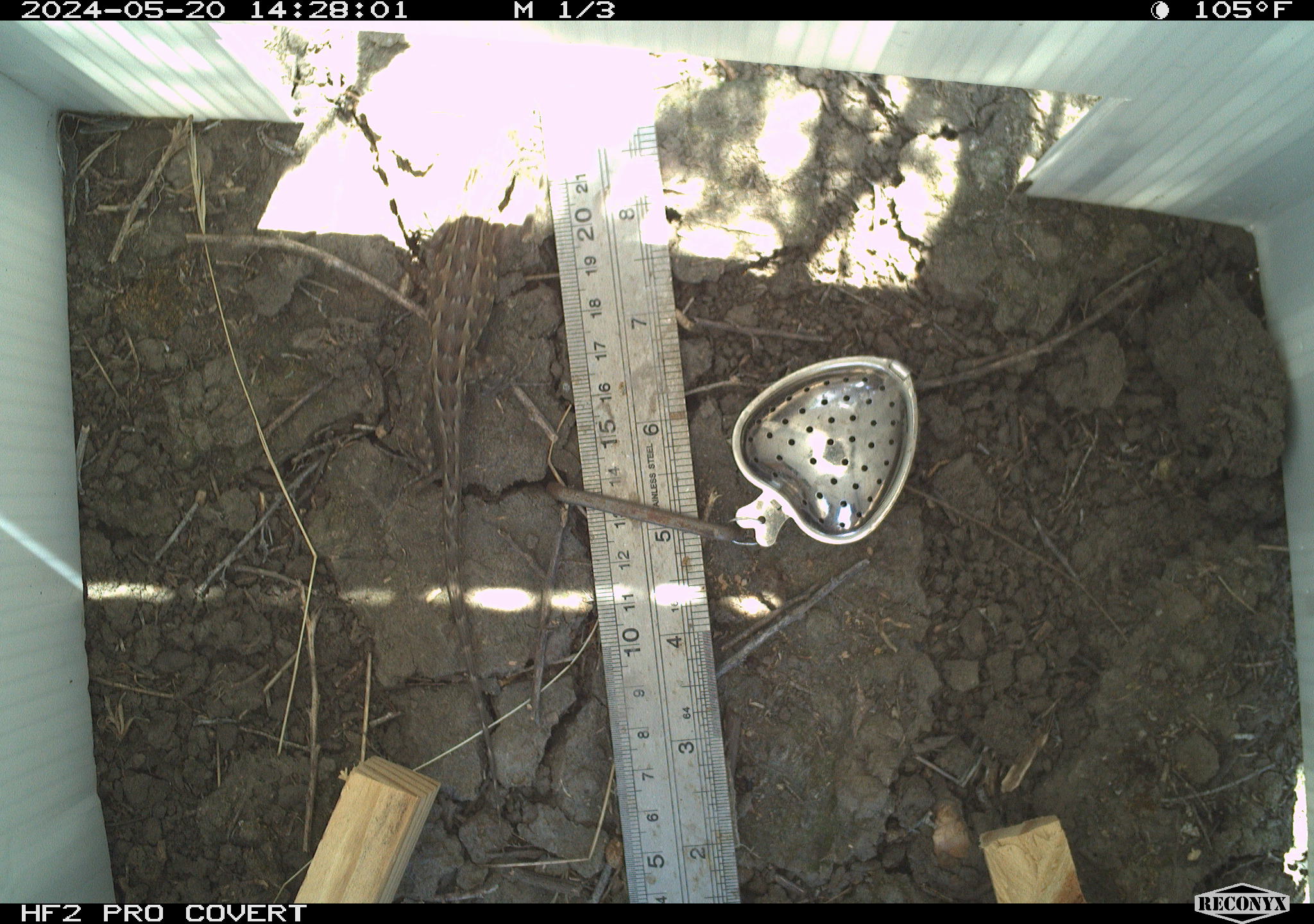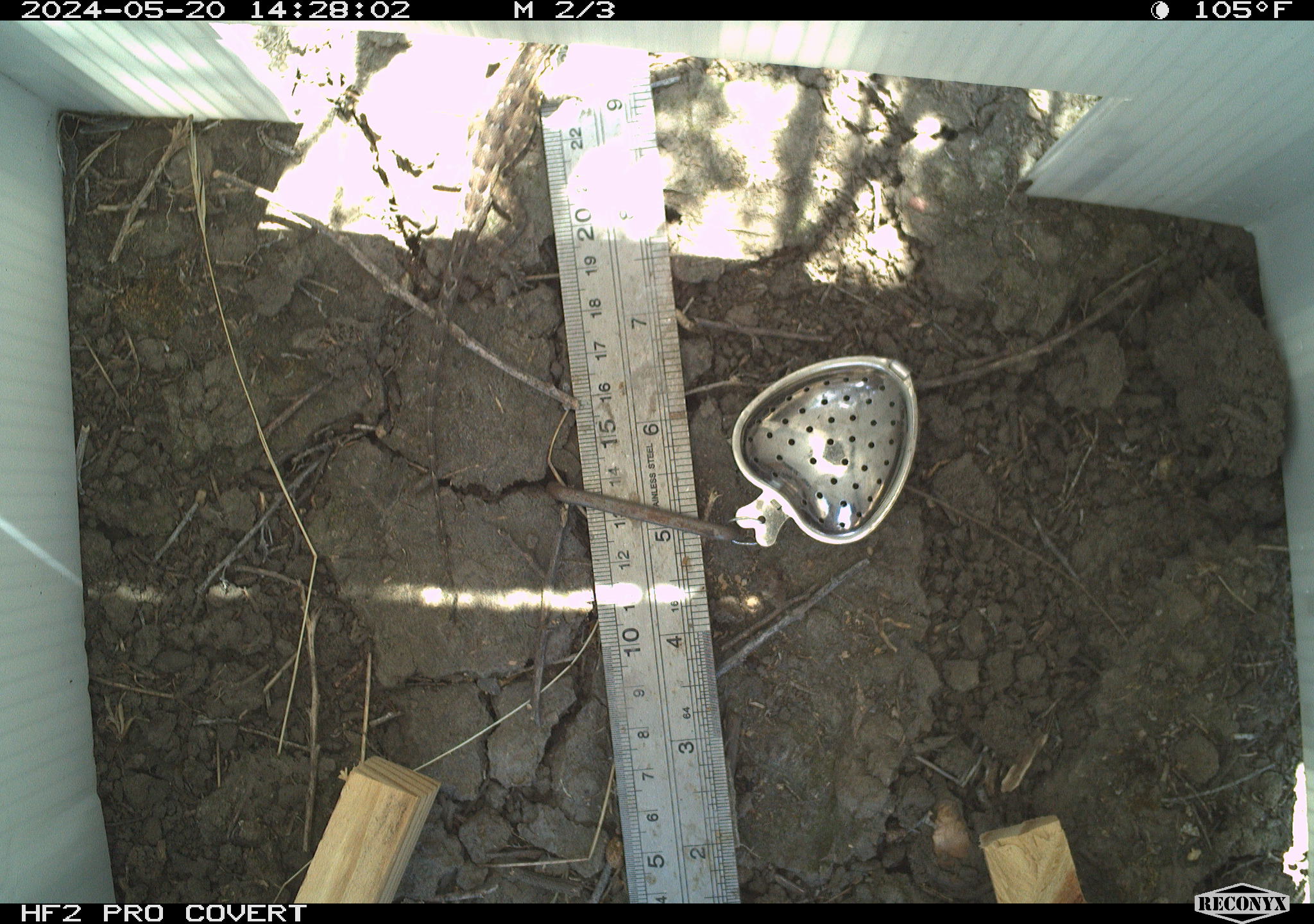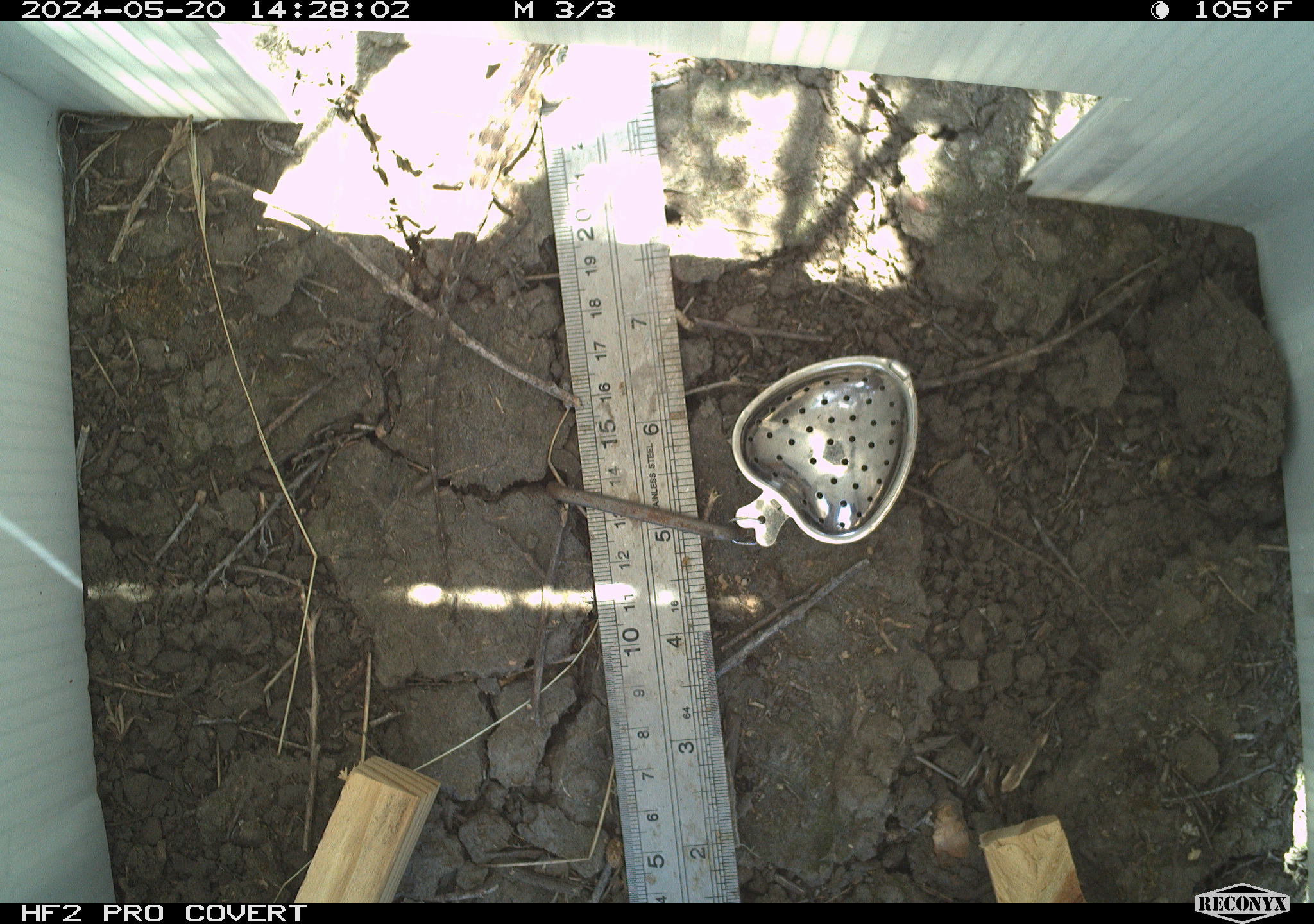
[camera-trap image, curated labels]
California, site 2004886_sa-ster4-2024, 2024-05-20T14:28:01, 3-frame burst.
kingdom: Animalia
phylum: Chordata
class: Reptilia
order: Squamata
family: Phrynosomatidae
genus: Uta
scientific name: Uta stansburiana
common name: common side-blotched lizard